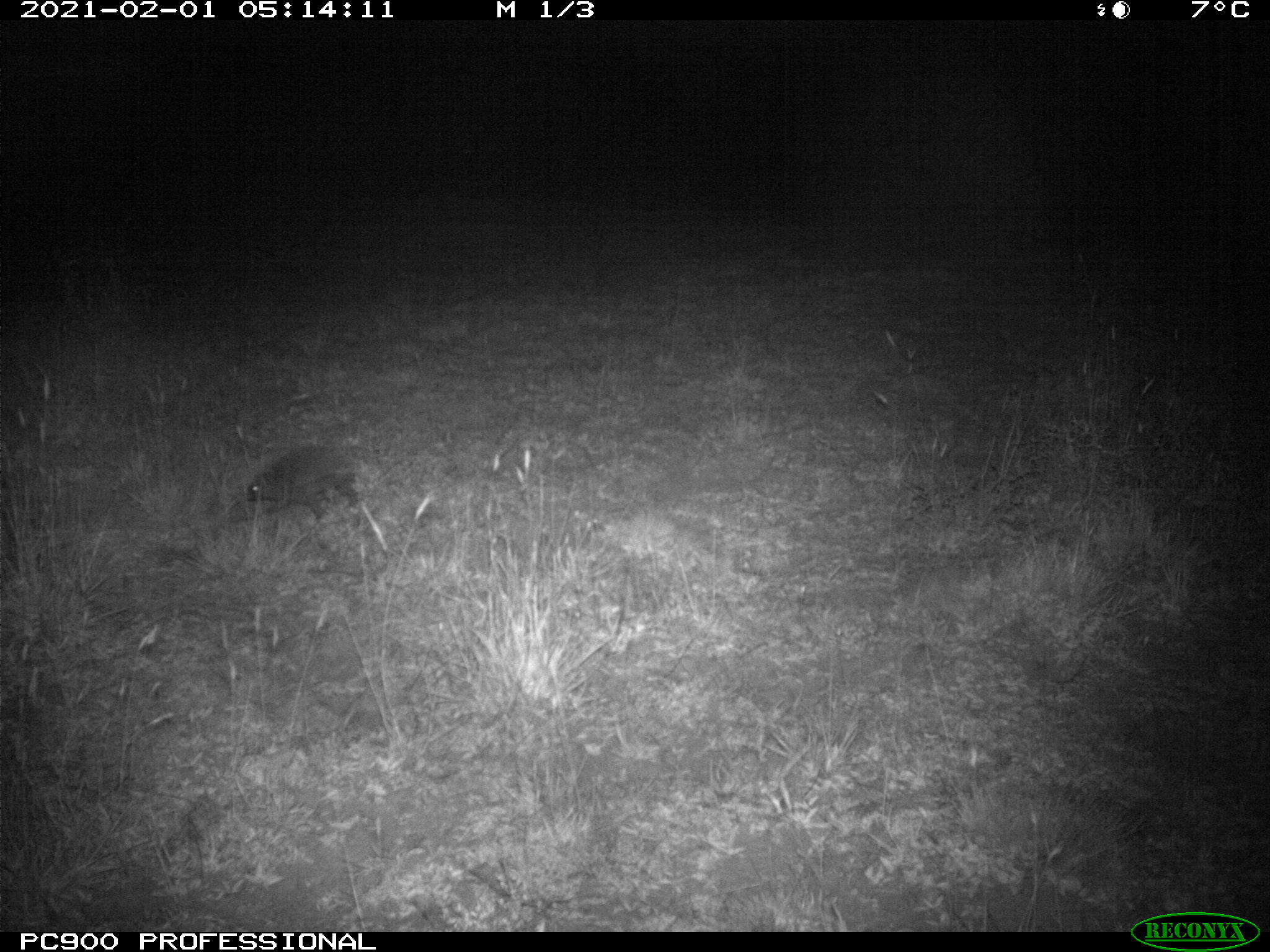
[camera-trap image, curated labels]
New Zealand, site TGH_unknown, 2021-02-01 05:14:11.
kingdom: Animalia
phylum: Chordata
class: Mammalia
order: Eulipotyphla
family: Erinaceidae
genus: Erinaceus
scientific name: Erinaceus europaeus europaeus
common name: european hedgehog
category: hedgehog